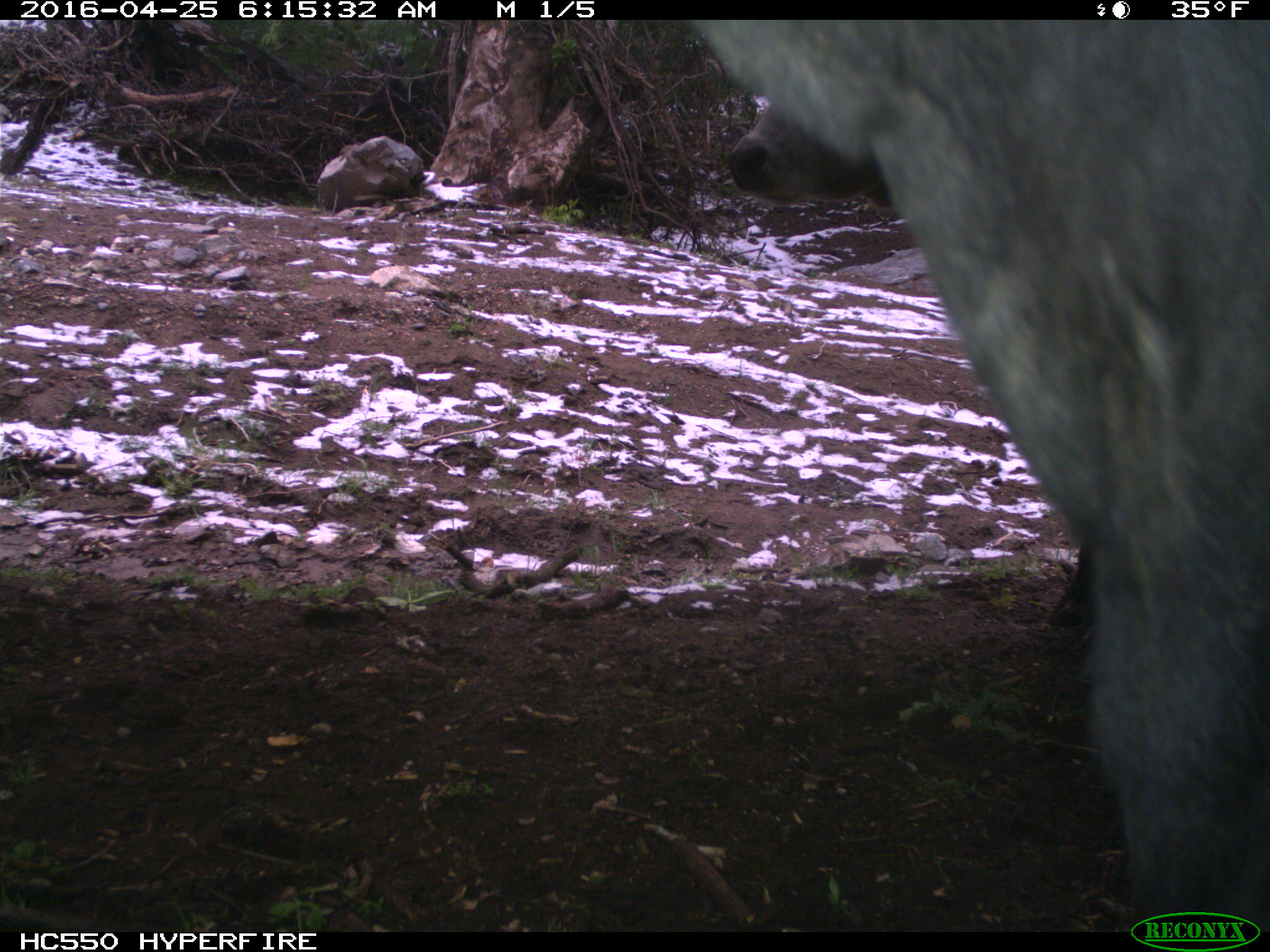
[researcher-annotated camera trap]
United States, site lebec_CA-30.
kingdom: Animalia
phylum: Chordata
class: Mammalia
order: Artiodactyla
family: Bovidae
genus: Bos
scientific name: Bos taurus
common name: domestic cow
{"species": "Bos taurus (domestic cow)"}